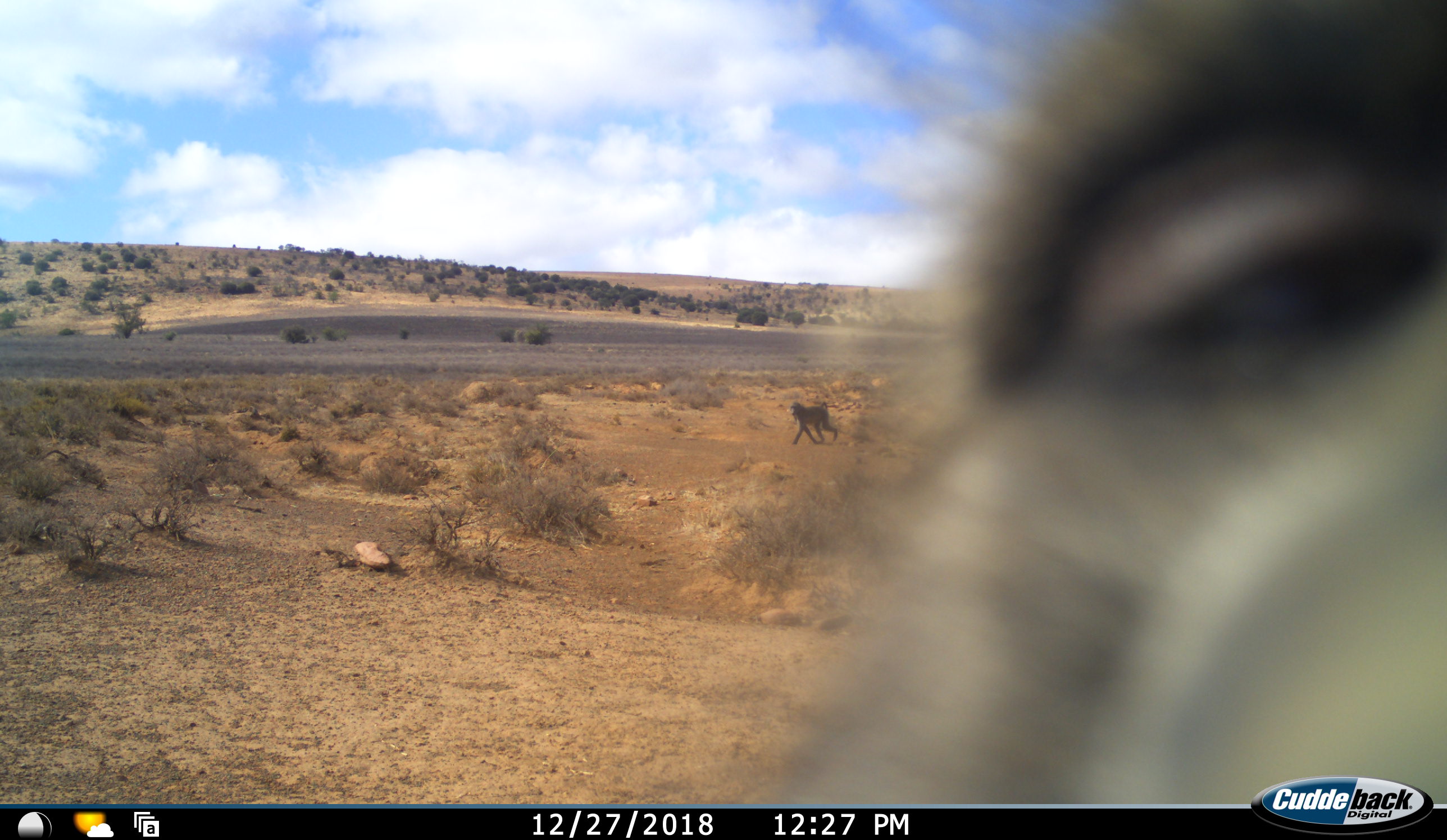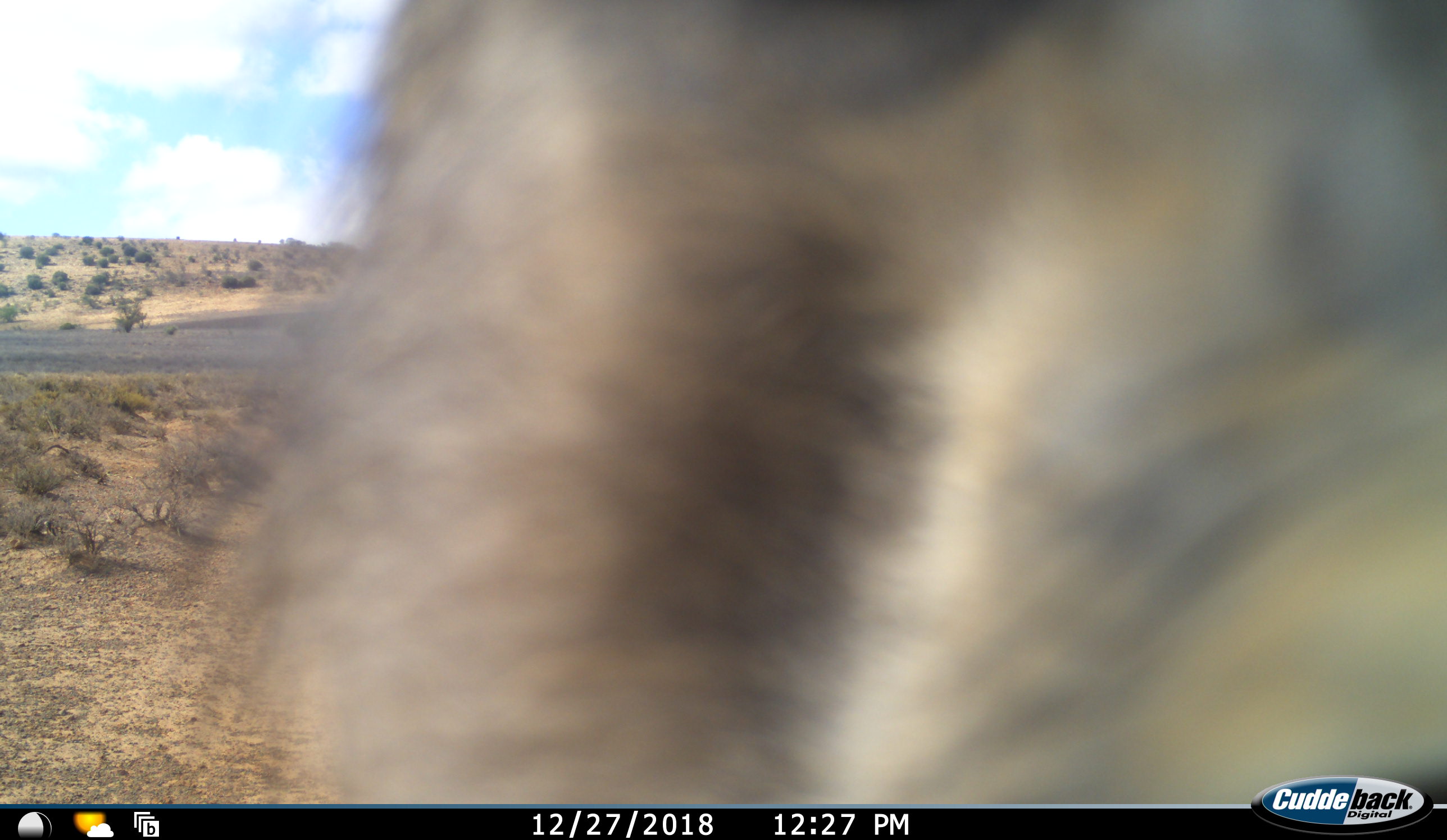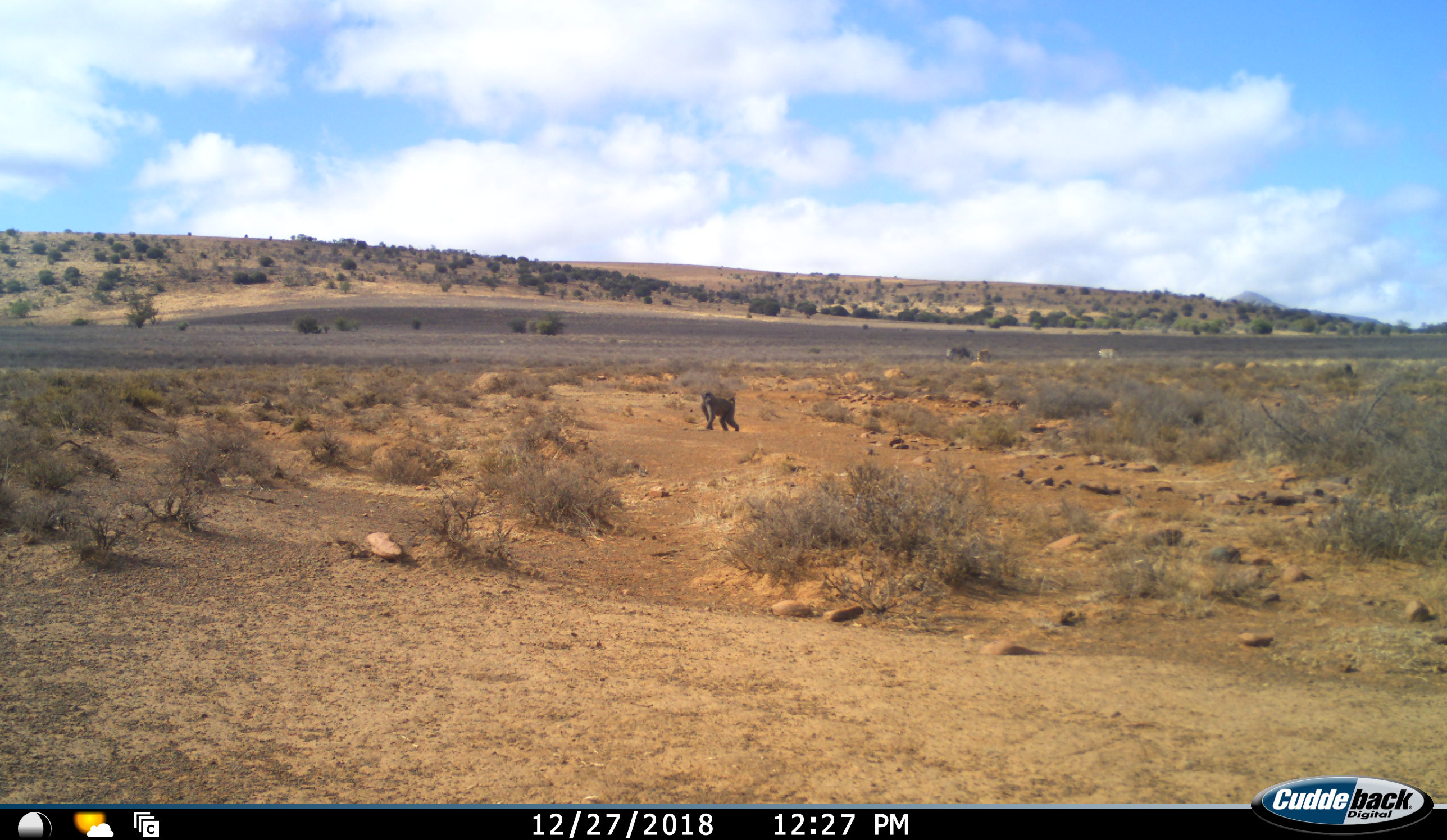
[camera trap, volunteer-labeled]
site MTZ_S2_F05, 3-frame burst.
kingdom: Animalia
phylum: Chordata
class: Mammalia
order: Primates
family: Cercopithecidae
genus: Papio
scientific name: Papio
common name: baboon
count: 2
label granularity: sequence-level